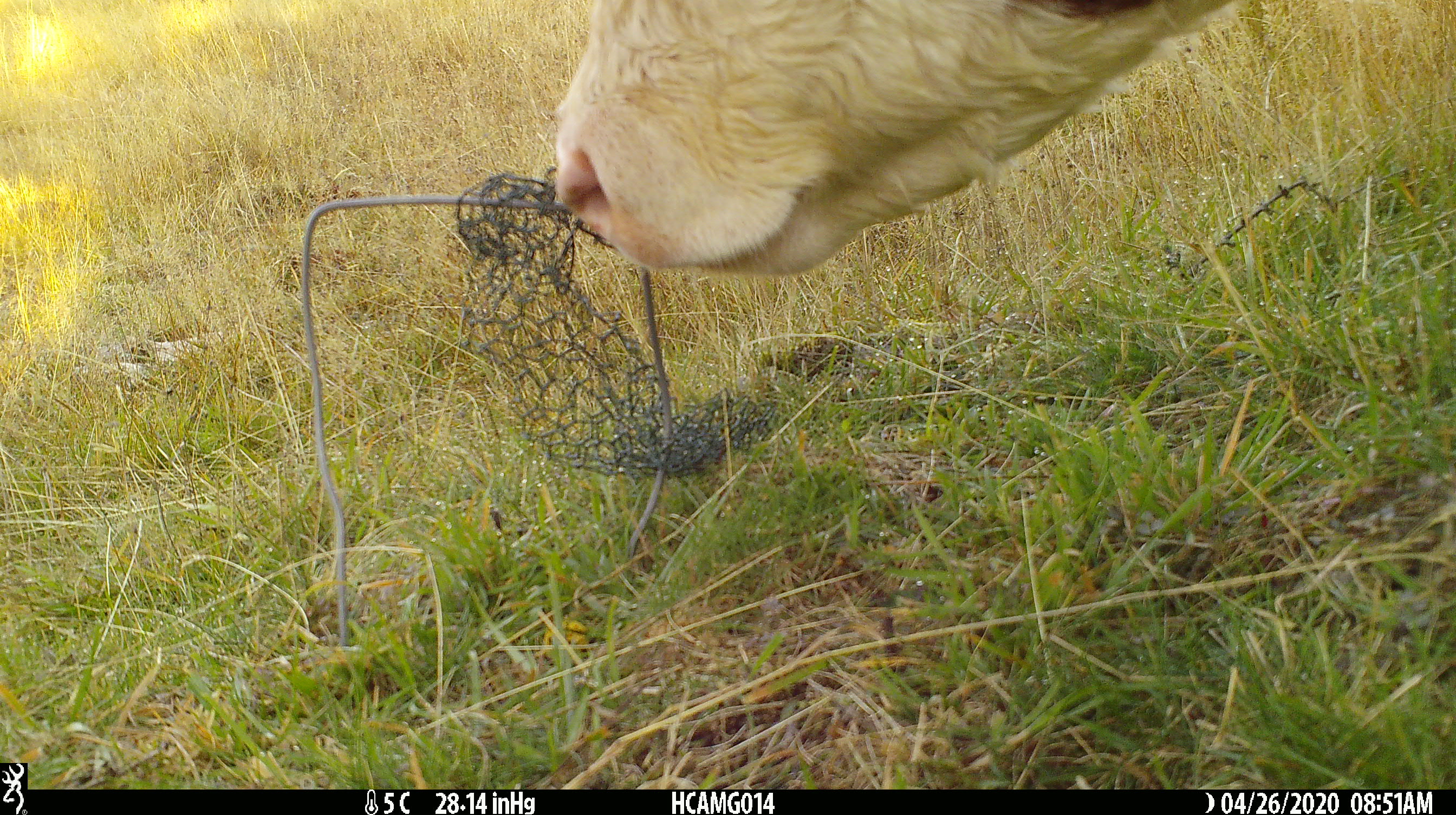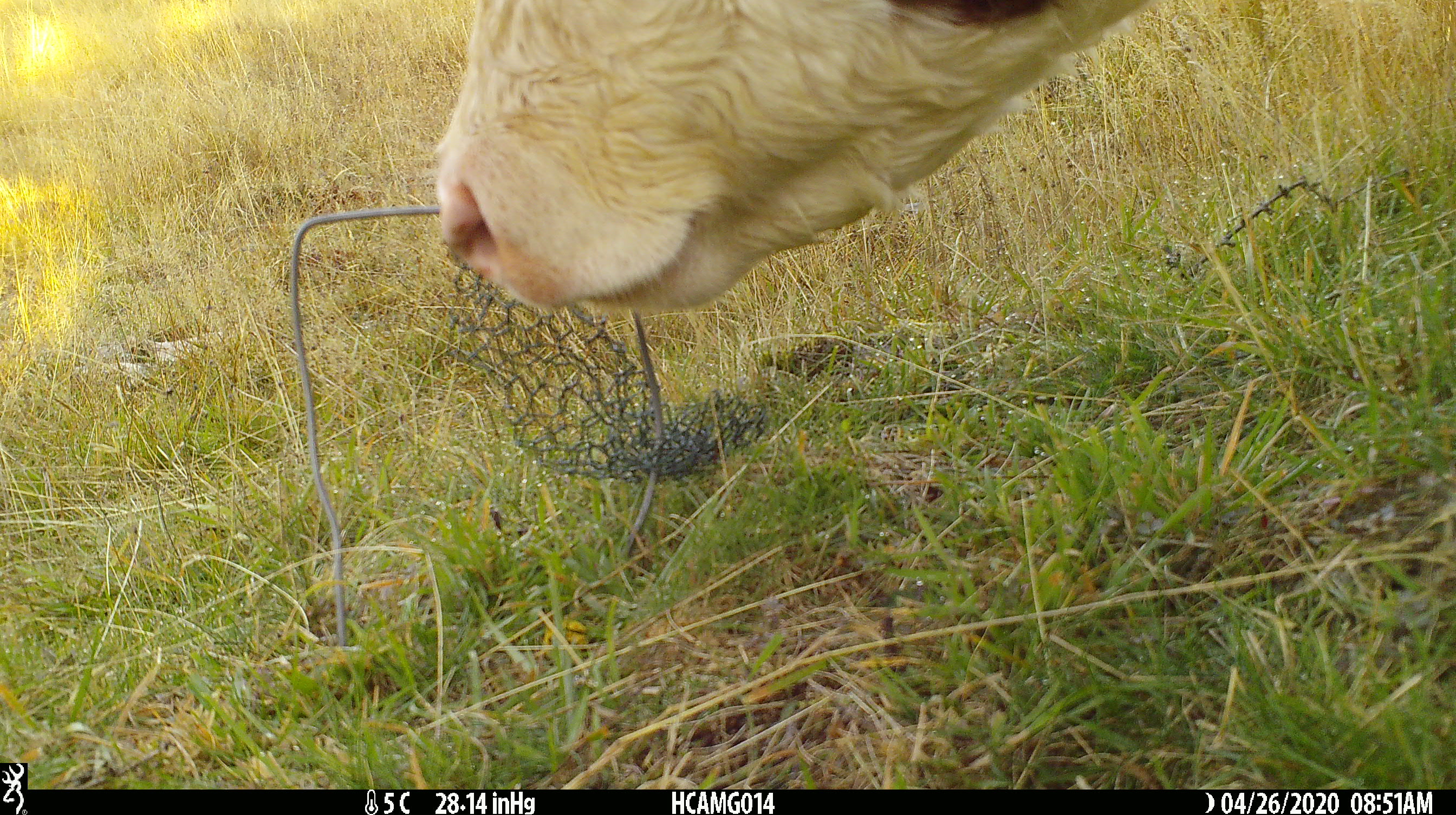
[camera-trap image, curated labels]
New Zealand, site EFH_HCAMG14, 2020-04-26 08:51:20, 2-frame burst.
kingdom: Animalia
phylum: Chordata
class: Mammalia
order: Artiodactyla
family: Bovidae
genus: Bos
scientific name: Bos taurus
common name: domestic cow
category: cow